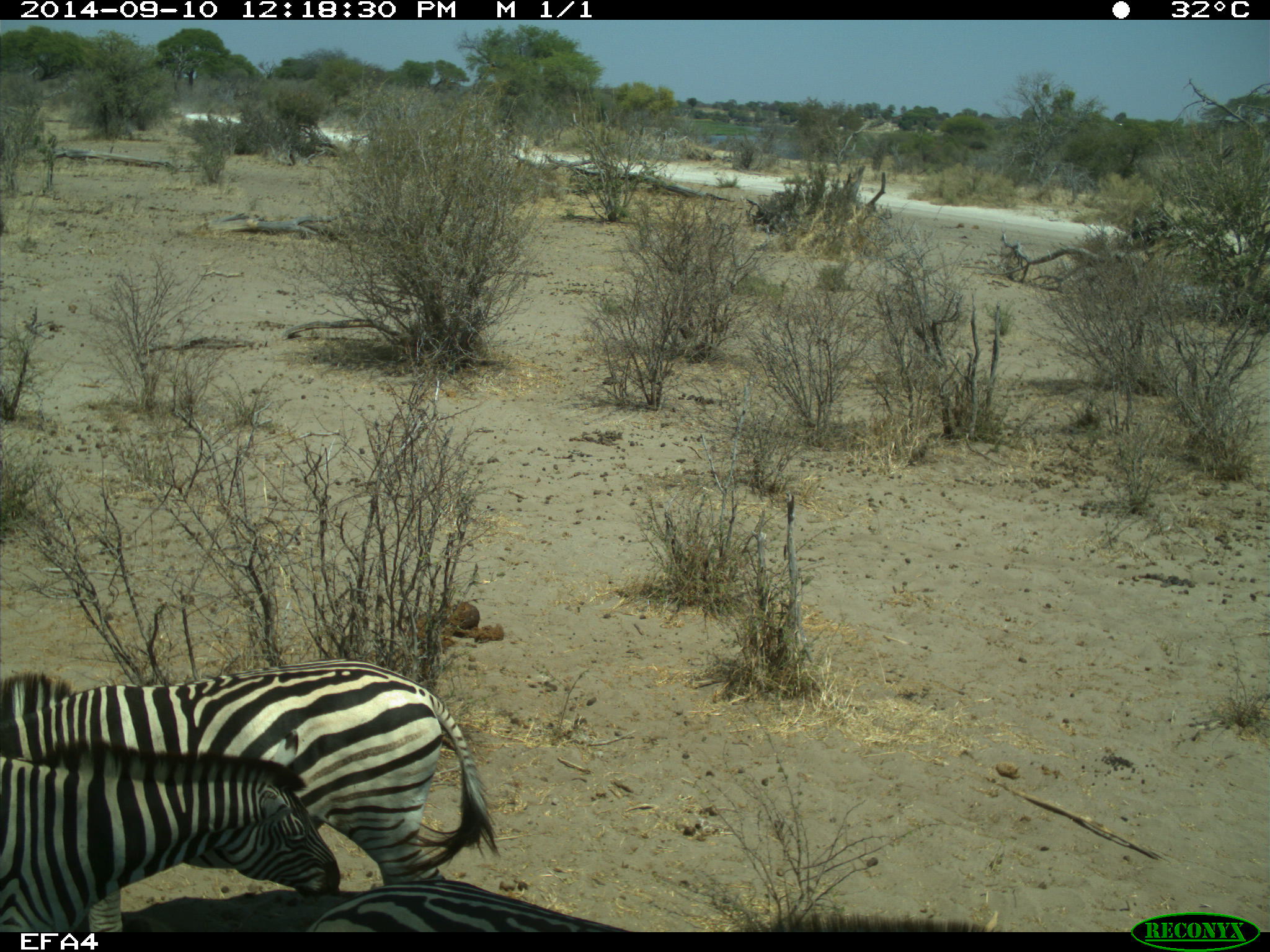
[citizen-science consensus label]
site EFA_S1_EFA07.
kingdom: Animalia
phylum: Chordata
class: Mammalia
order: Perissodactyla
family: Equidae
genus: Equus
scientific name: Equus quagga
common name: plains zebra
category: zebraplains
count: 3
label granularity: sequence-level